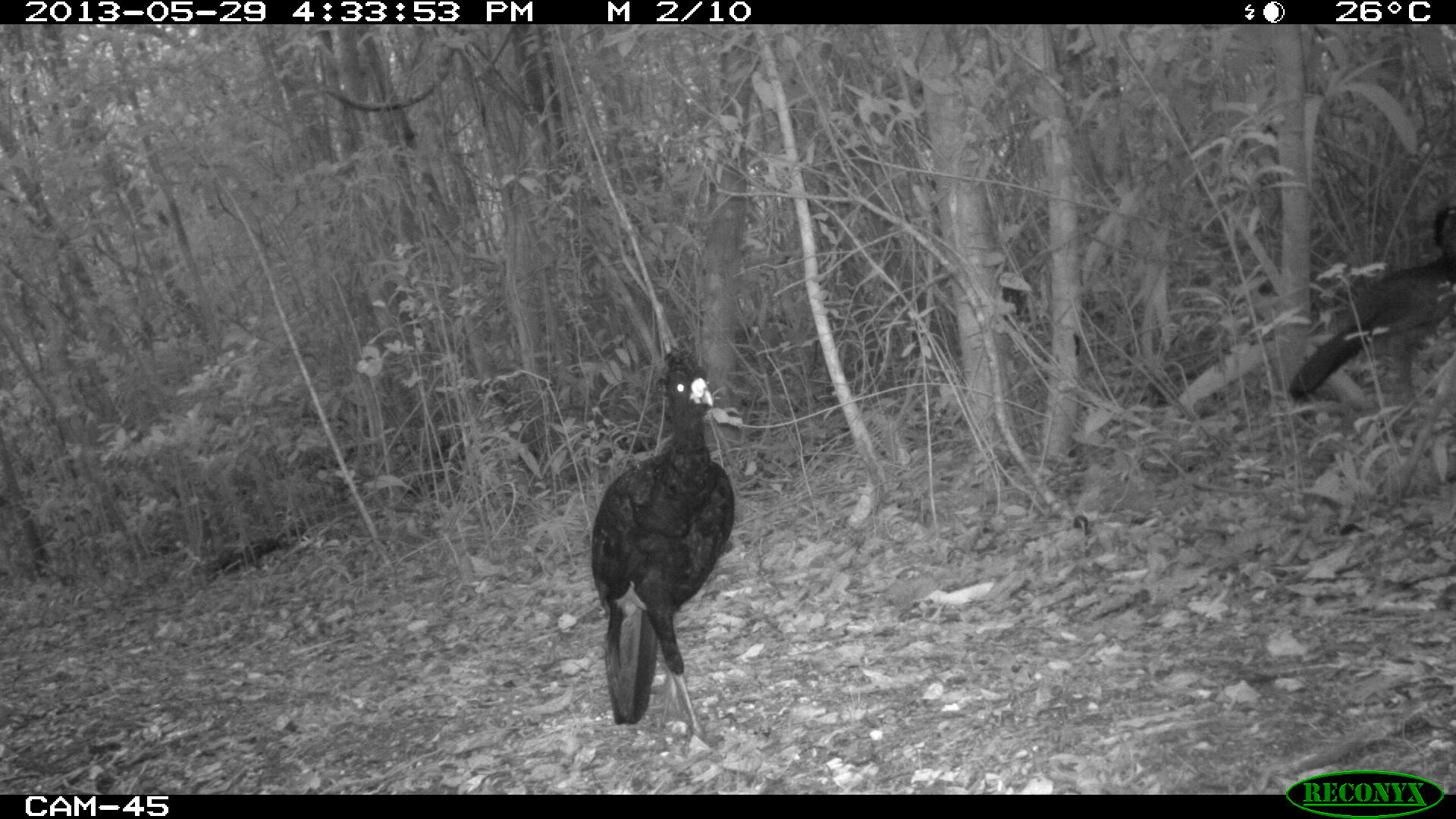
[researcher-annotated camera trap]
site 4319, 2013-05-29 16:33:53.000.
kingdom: Animalia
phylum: Chordata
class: Aves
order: Galliformes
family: Cracidae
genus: Crax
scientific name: Crax rubra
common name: great curassow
Crax rubra (great curassow), count 2.